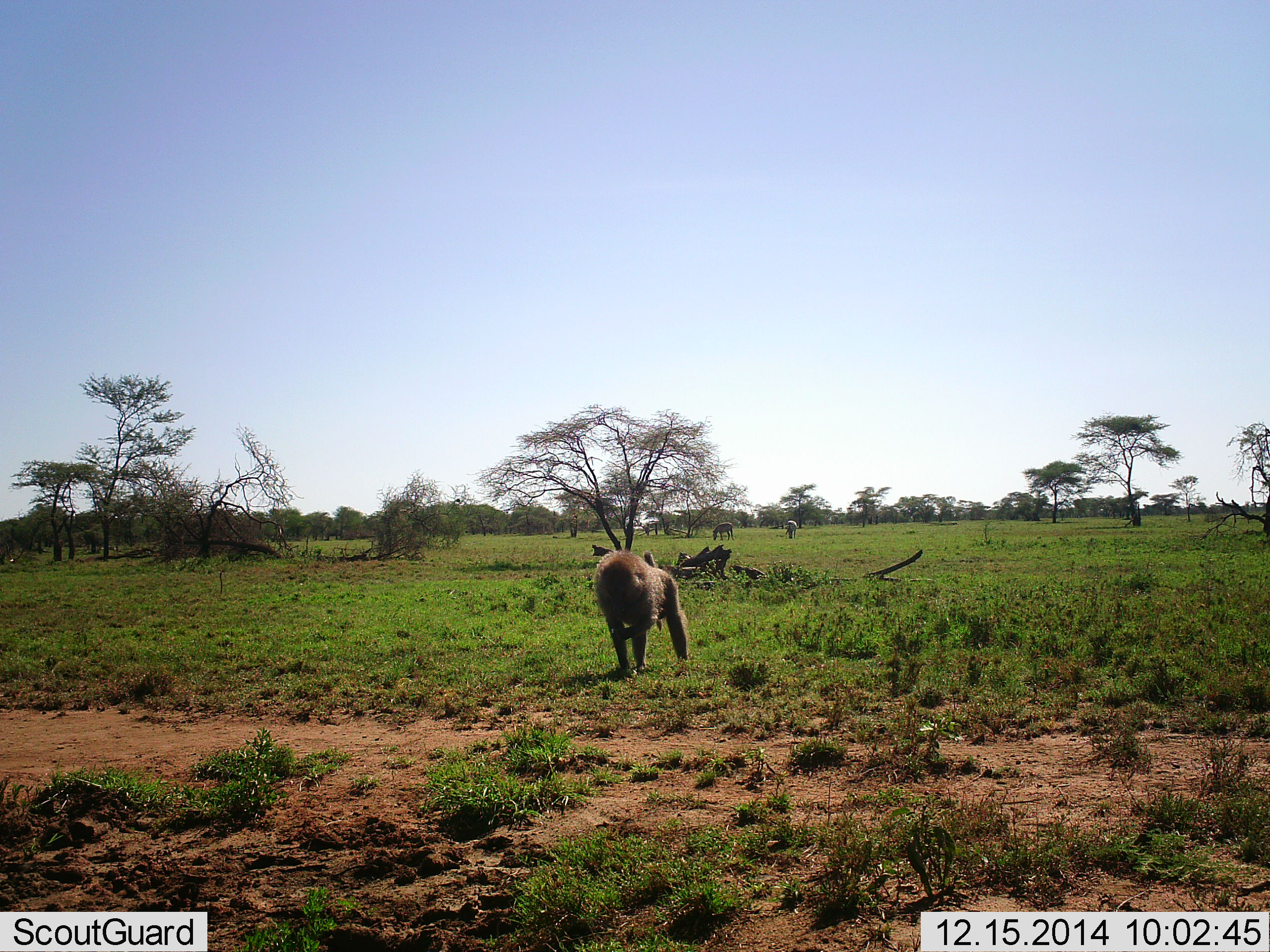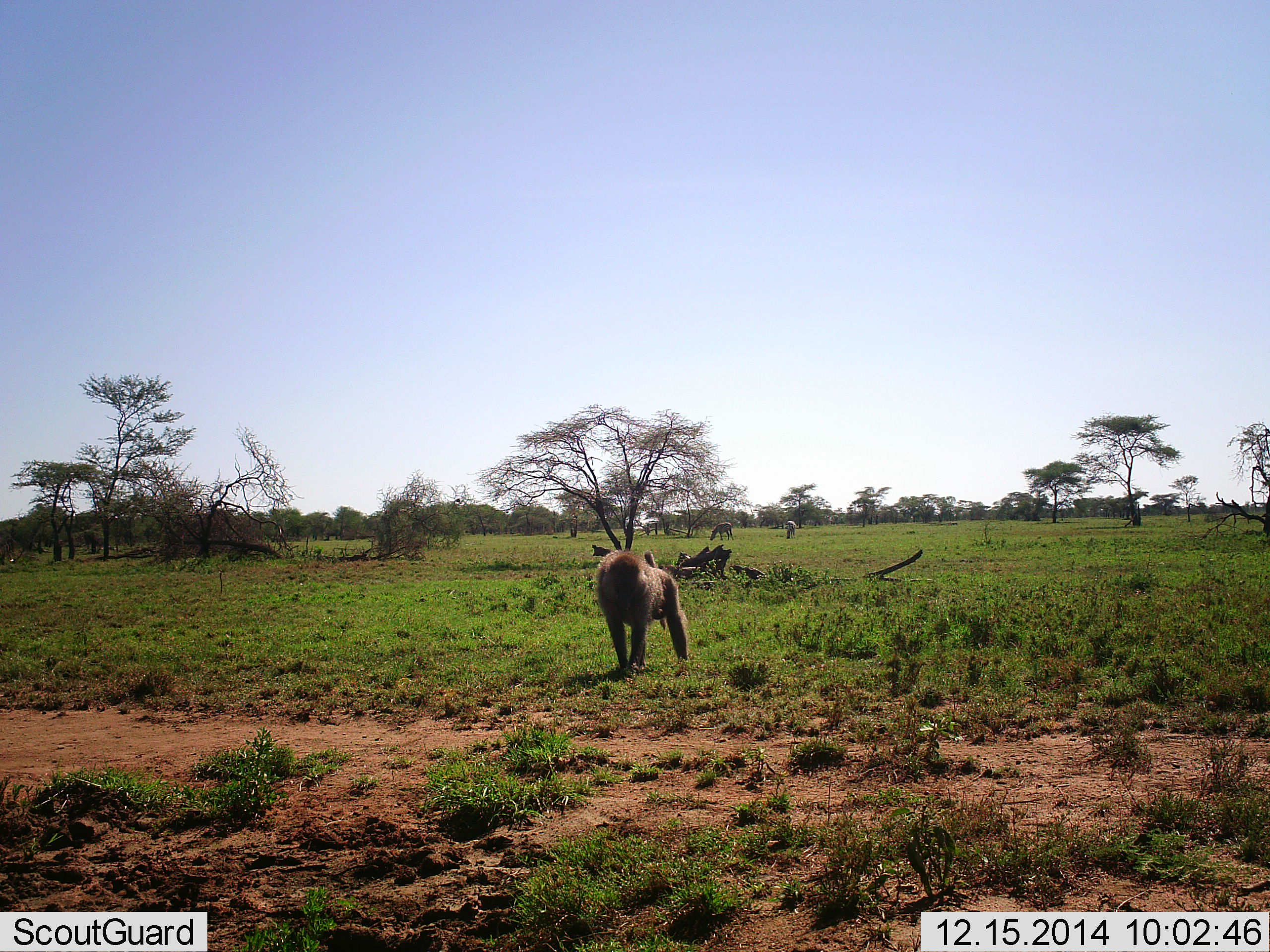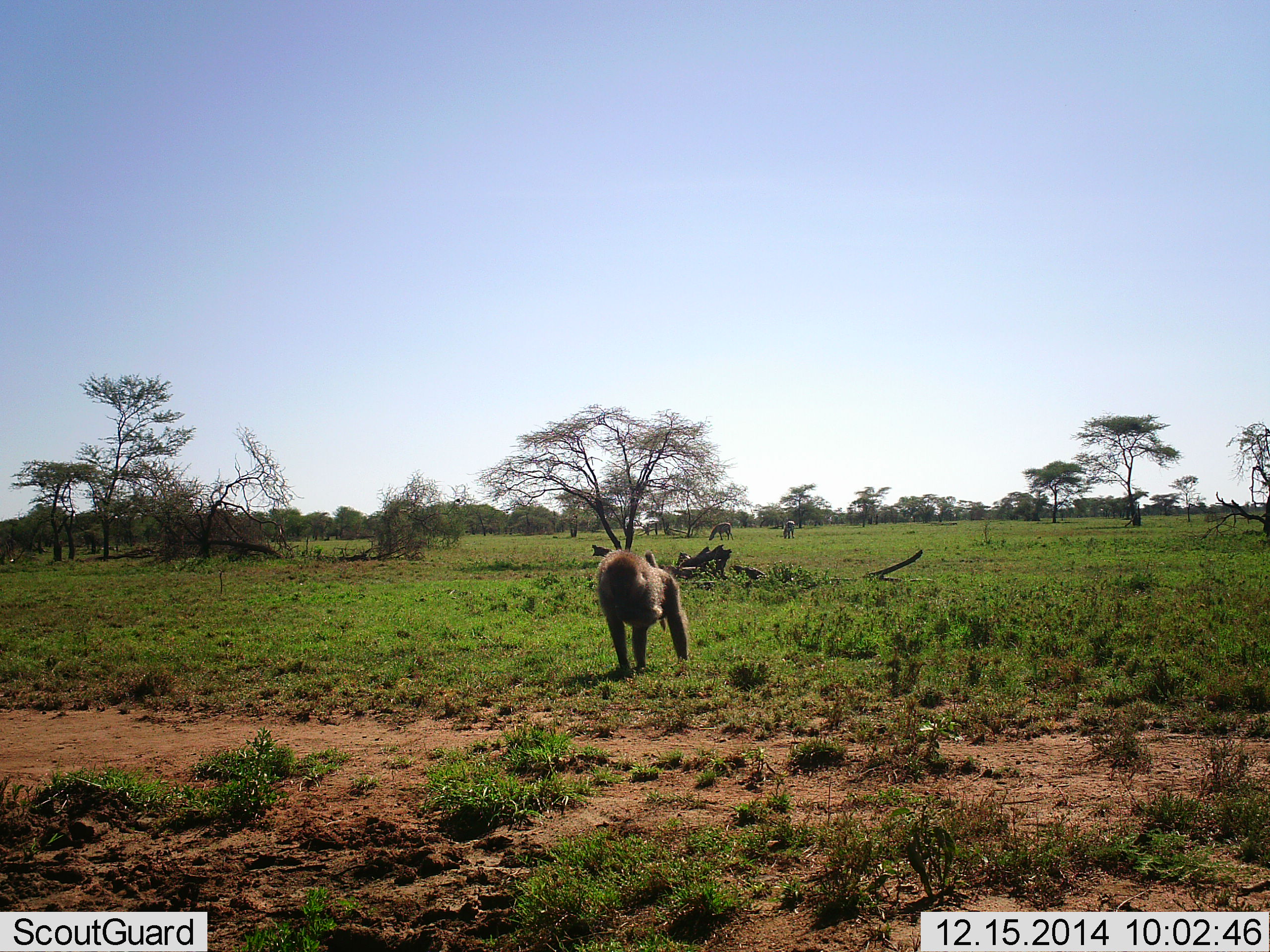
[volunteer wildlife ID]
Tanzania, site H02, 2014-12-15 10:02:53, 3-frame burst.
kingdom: Animalia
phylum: Chordata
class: Mammalia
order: Primates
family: Cercopithecidae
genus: Papio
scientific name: Papio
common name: baboon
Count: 1.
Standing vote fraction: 79%.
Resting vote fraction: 0%.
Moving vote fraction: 0%.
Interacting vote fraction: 0%.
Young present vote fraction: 0%.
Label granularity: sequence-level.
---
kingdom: Animalia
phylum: Chordata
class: Mammalia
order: Perissodactyla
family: Equidae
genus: Equus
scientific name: Equus quagga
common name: plains zebra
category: zebra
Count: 2.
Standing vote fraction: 30%.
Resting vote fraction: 0%.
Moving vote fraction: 0%.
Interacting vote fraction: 0%.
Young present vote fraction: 0%.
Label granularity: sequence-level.